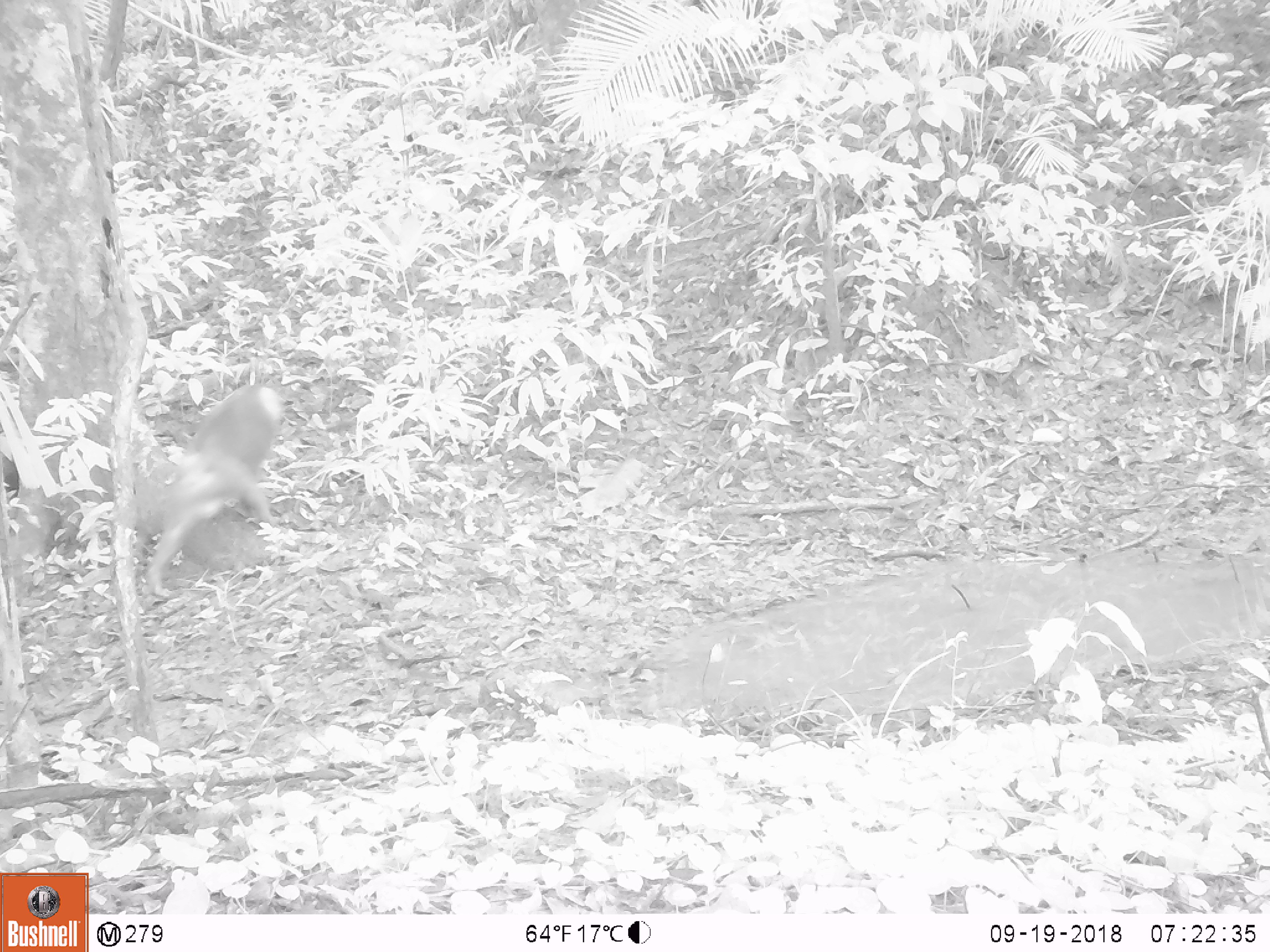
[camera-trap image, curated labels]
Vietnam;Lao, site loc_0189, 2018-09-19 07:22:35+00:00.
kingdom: Animalia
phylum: Chordata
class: Mammalia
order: Primates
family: Cercopithecidae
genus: Macaca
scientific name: Macaca nemestrina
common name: pig-tailed macaque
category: pig tailed macaque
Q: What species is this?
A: Pig tailed macaque (pig-tailed macaque) (Macaca nemestrina).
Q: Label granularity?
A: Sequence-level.